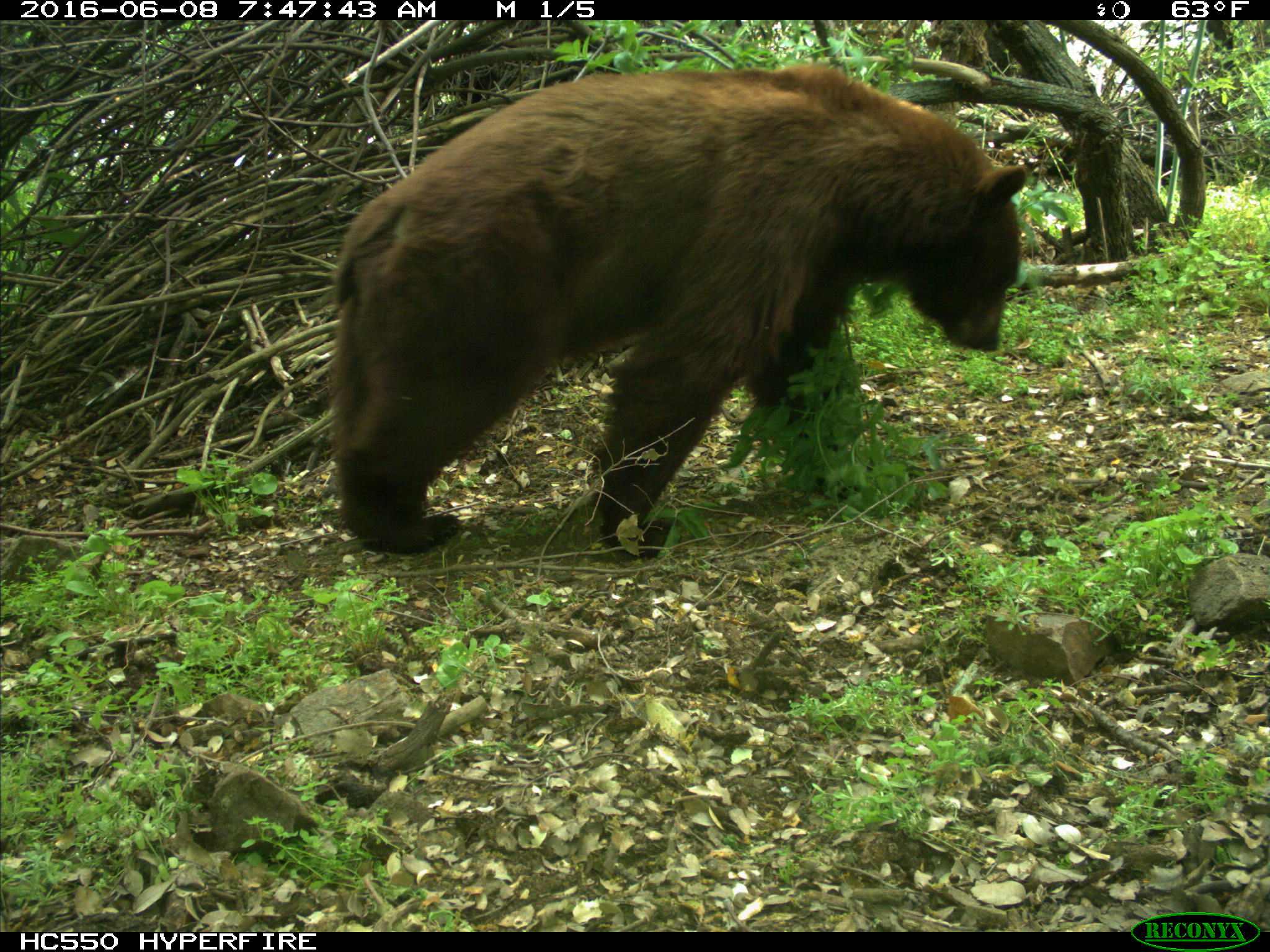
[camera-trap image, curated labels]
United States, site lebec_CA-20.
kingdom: Animalia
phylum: Chordata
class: Mammalia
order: Carnivora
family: Ursidae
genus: Ursus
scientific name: Ursus americanus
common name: american black bear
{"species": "Ursus americanus (american black bear)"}